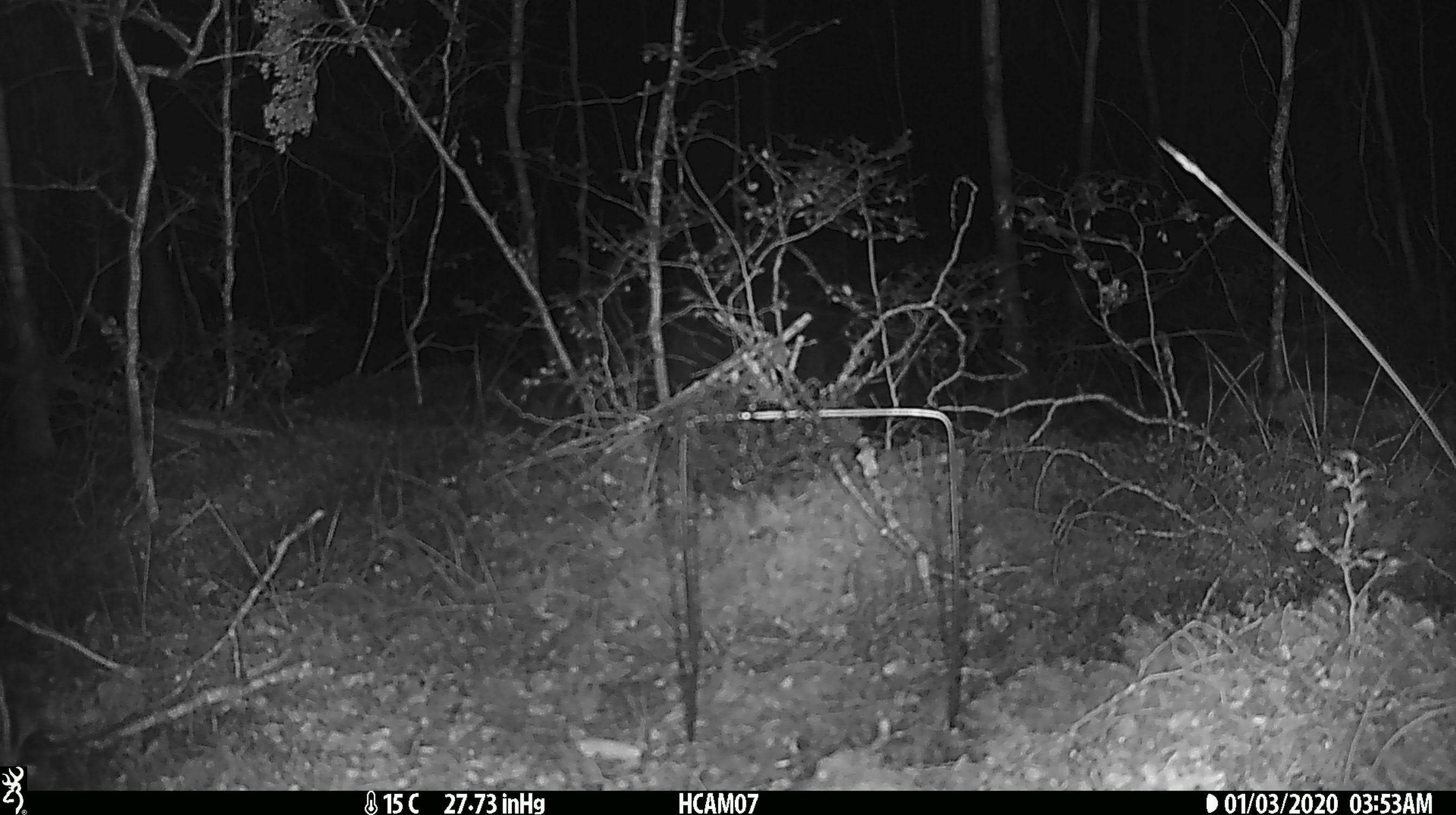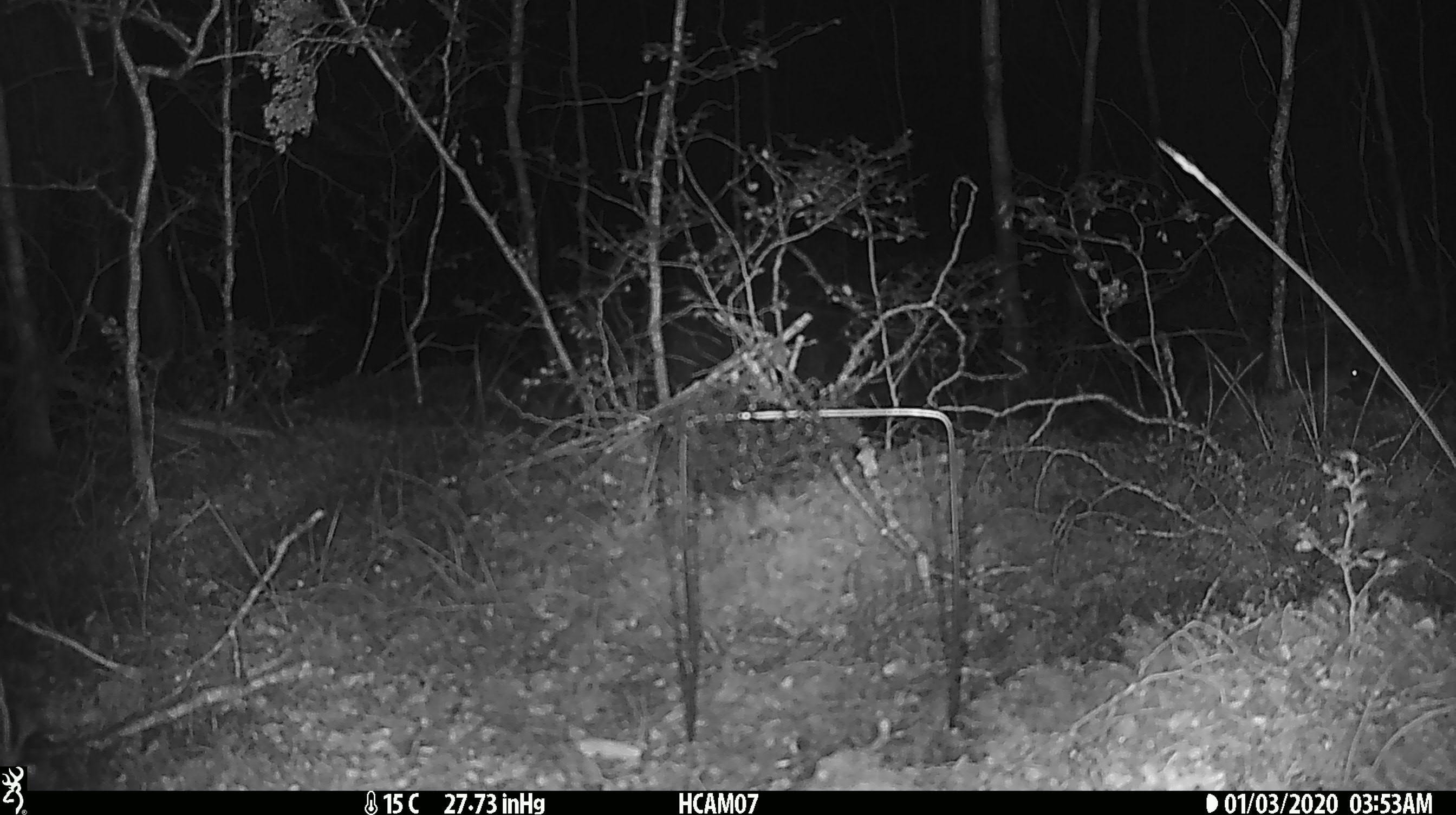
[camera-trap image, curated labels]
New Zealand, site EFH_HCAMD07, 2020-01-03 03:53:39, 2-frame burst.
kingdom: Animalia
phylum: Chordata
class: Mammalia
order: Rodentia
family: Muridae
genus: Mus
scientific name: Mus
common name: mouse